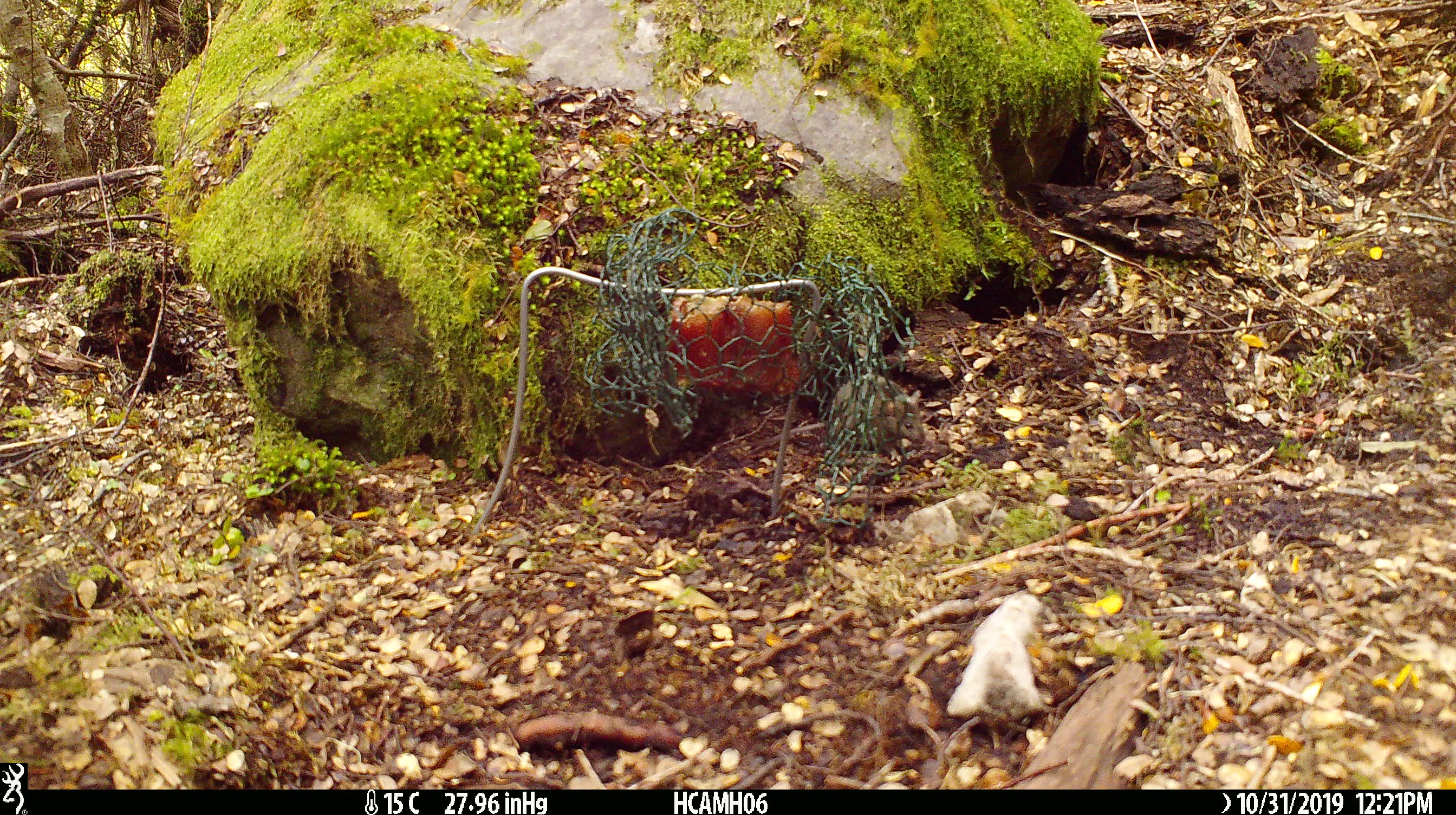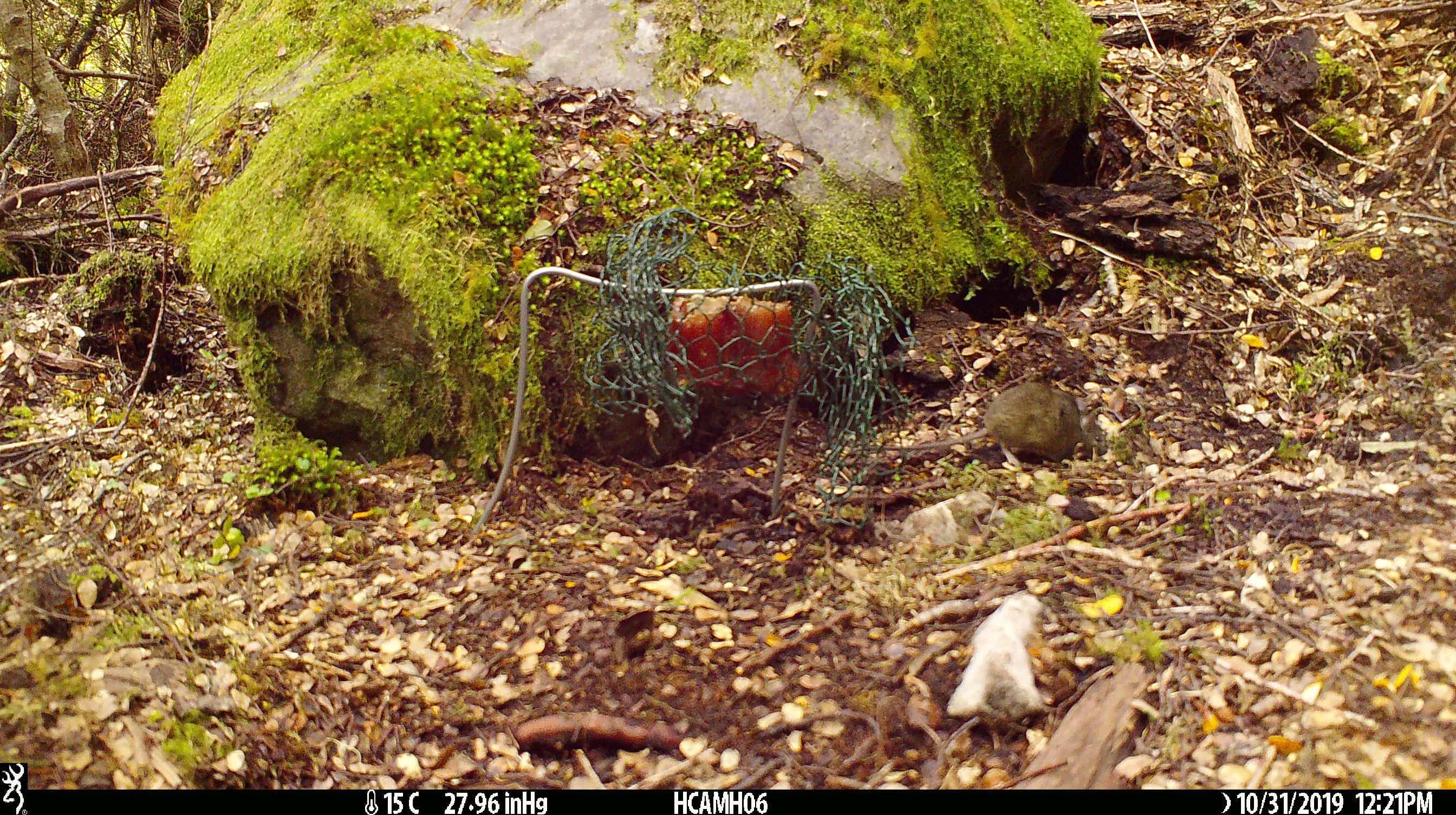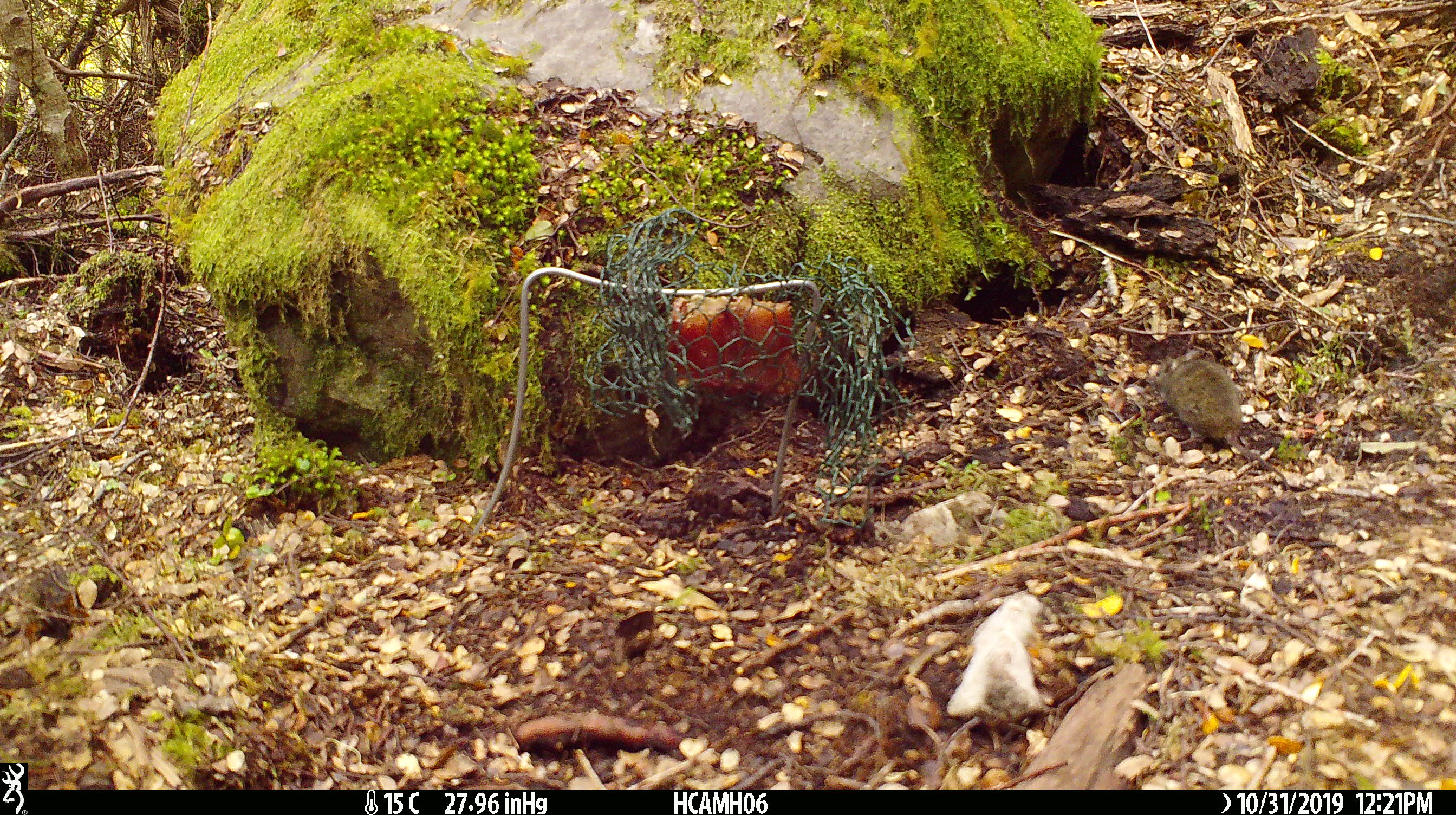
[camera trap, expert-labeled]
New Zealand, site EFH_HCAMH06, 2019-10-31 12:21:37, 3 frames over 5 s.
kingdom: Animalia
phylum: Chordata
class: Mammalia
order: Rodentia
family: Muridae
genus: Mus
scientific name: Mus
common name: mouse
Mouse (Mus).